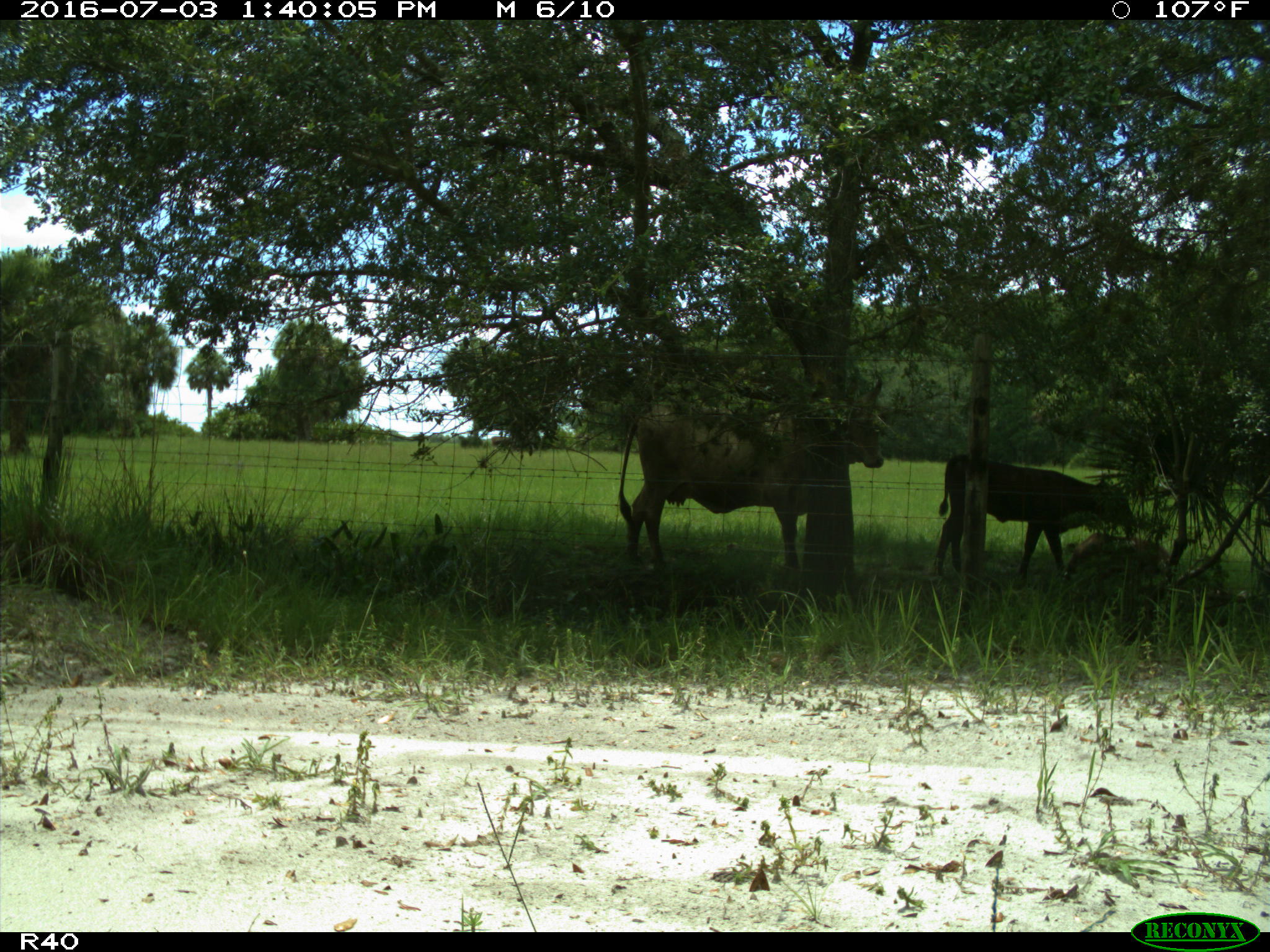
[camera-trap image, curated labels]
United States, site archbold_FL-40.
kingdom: Animalia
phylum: Chordata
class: Mammalia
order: Artiodactyla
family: Bovidae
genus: Bos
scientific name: Bos taurus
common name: domestic cow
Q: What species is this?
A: Bos taurus (domestic cow).